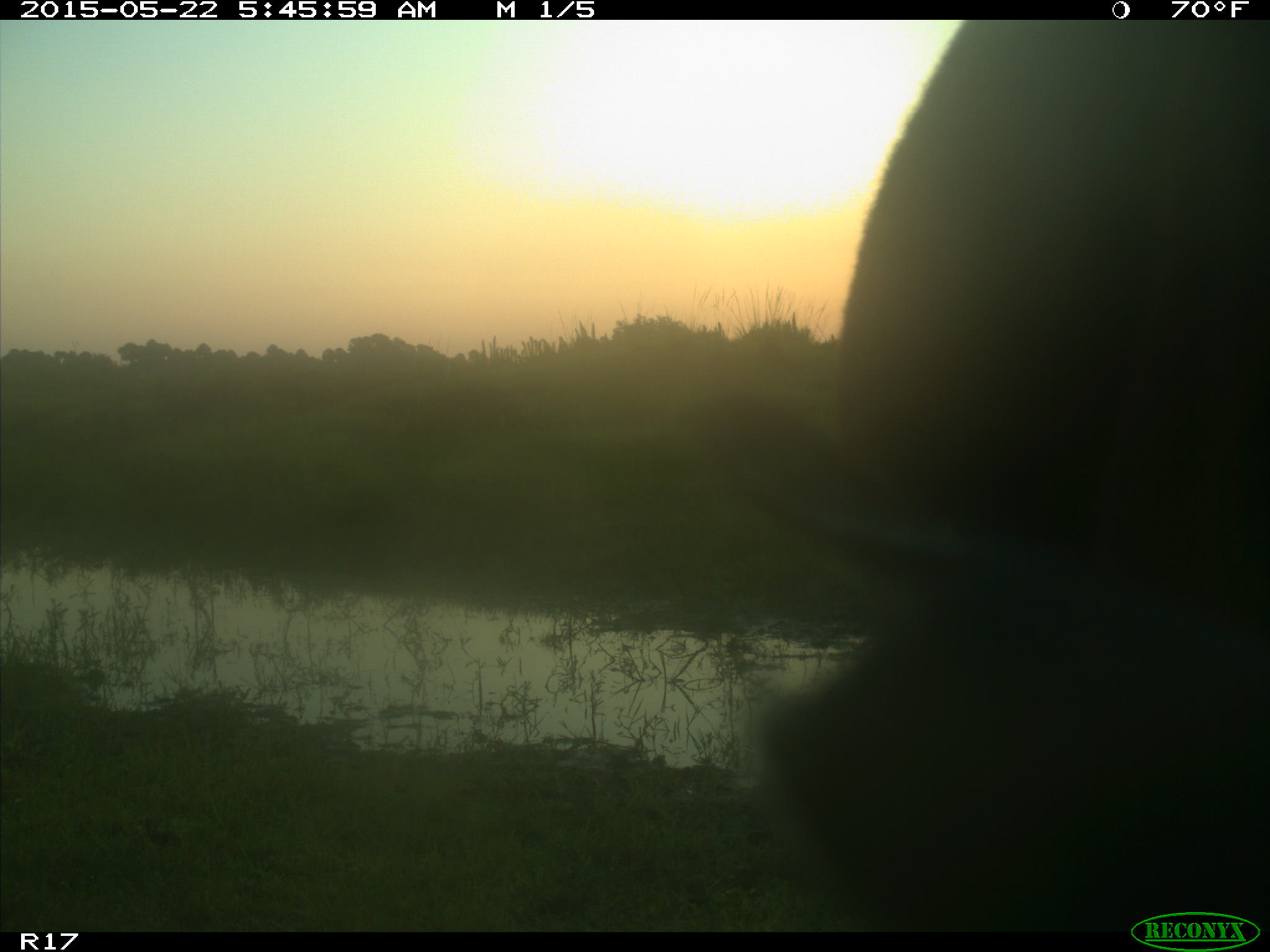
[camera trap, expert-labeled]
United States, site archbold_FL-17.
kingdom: Animalia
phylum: Chordata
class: Mammalia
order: Artiodactyla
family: Bovidae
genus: Bos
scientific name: Bos taurus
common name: domestic cow